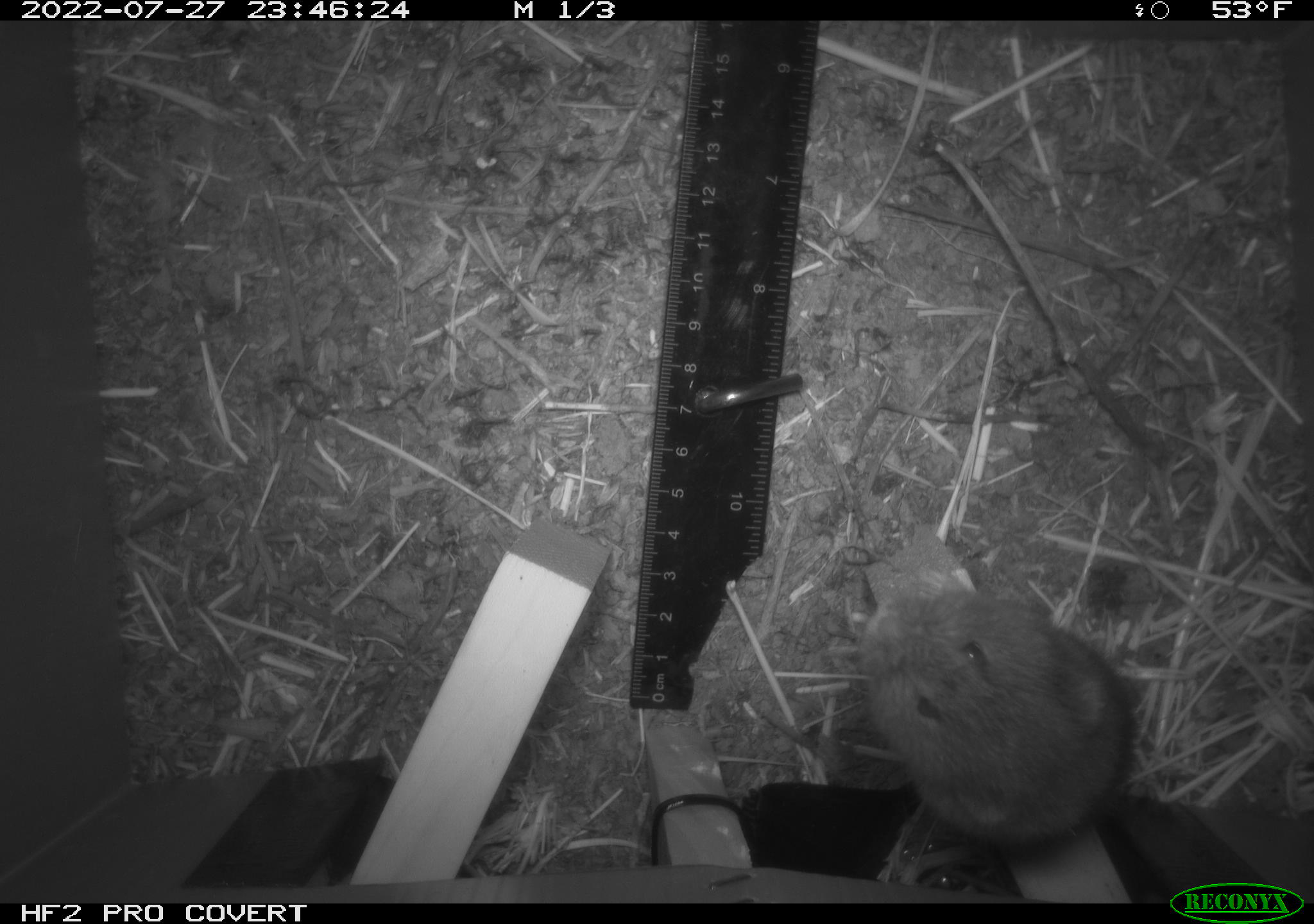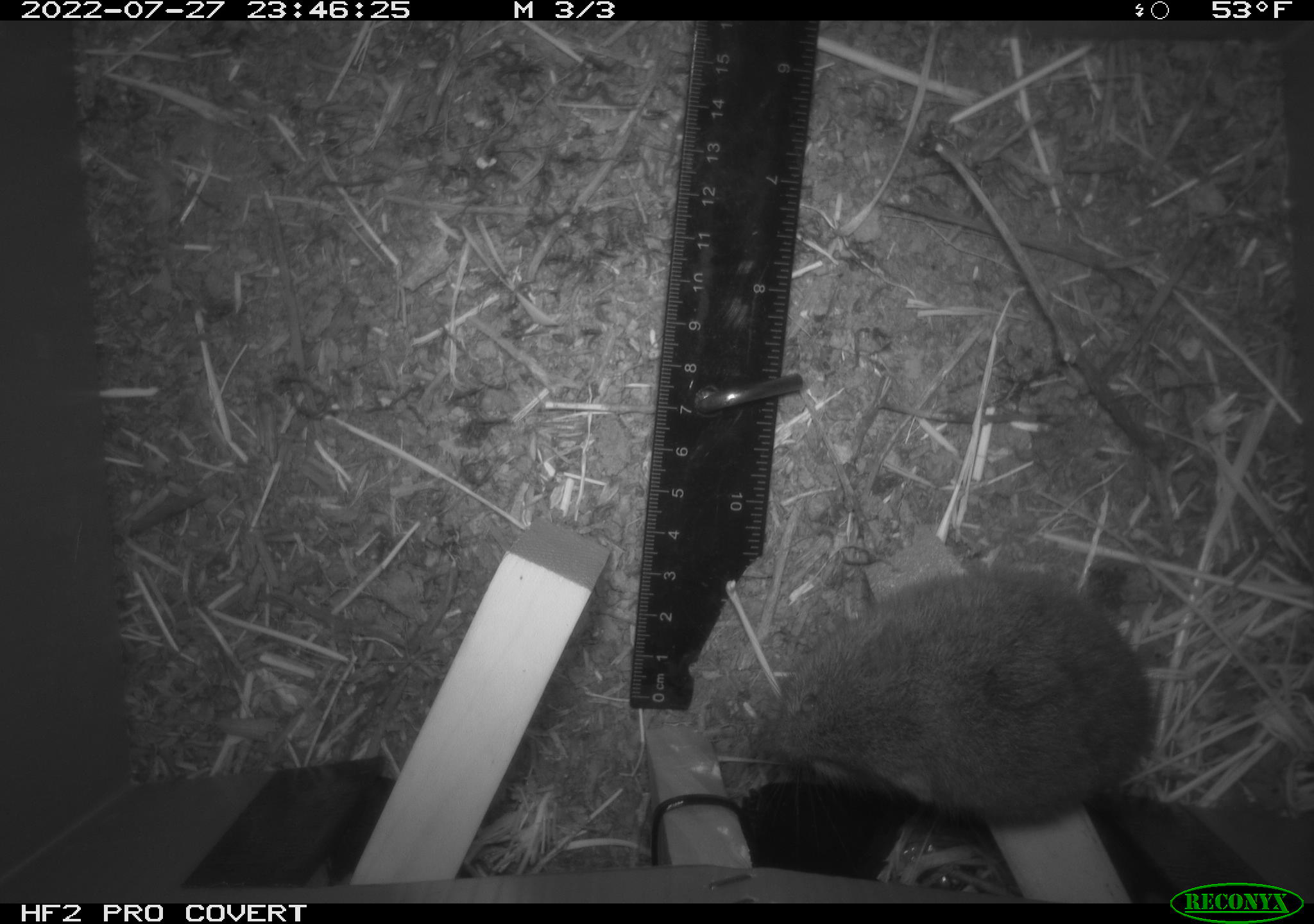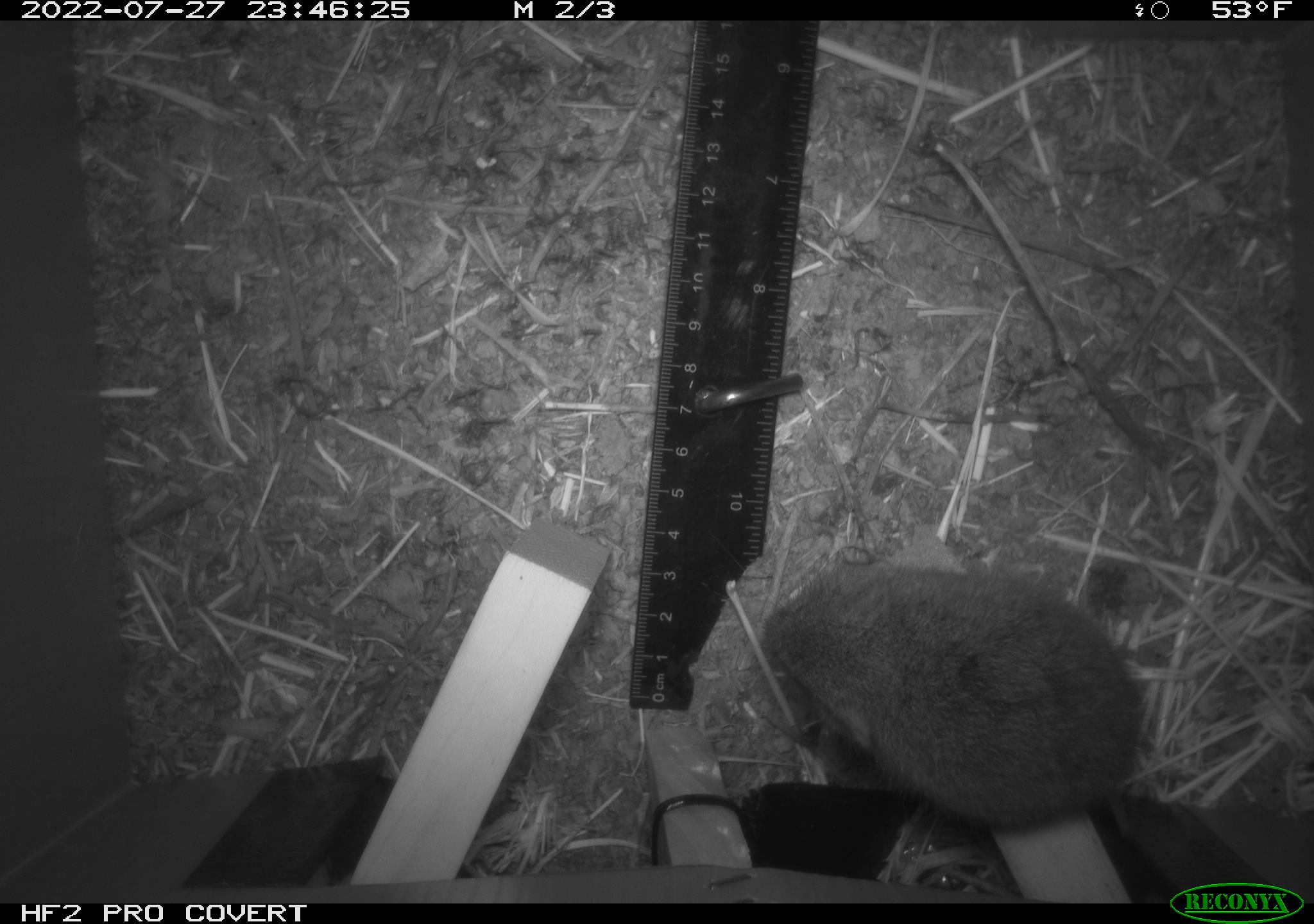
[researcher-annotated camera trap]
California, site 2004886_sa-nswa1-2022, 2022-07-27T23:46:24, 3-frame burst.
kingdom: Animalia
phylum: Chordata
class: Mammalia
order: Rodentia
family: Cricetidae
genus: Microtus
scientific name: Microtus californicus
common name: california vole